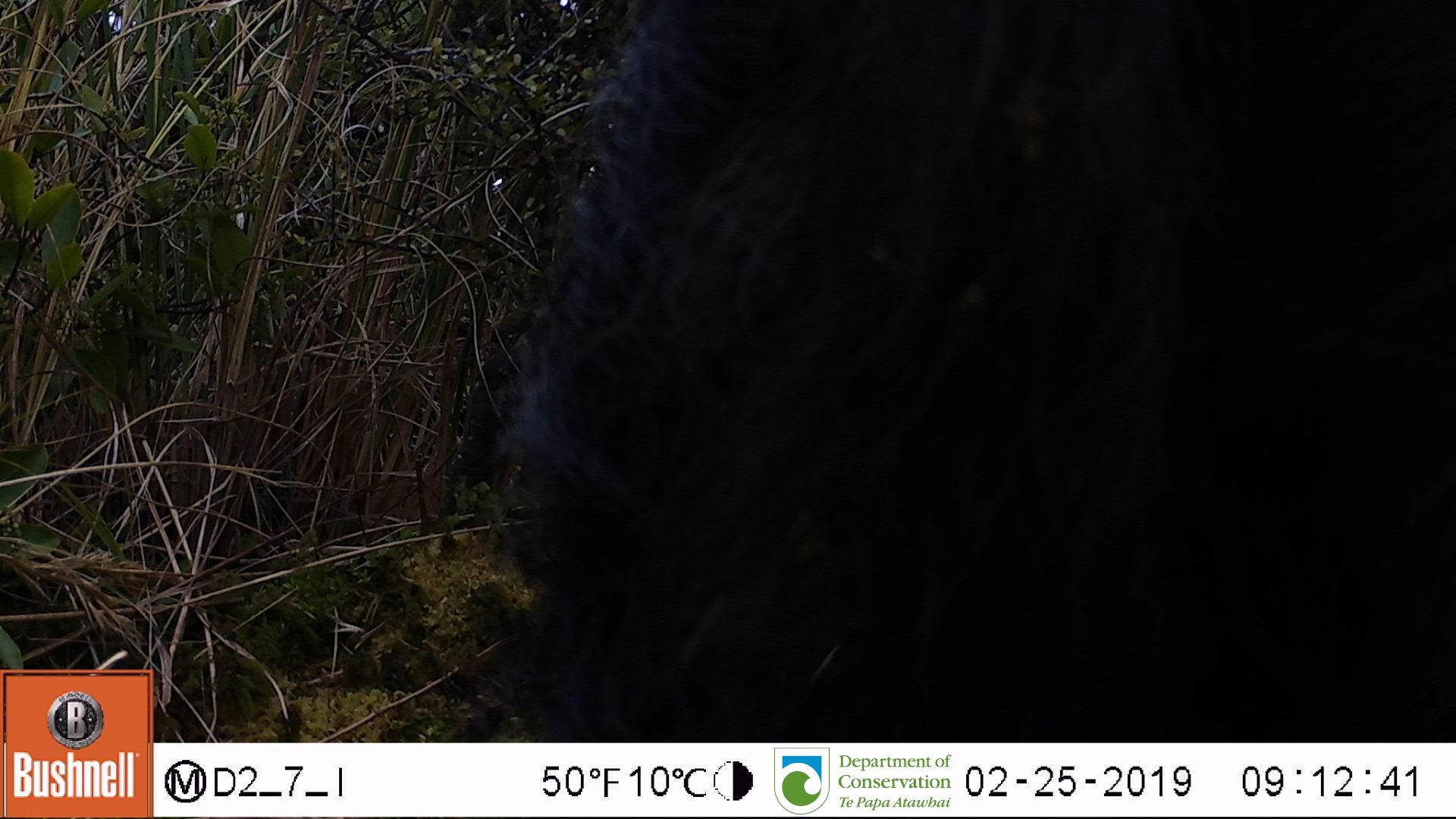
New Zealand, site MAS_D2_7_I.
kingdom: Animalia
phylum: Chordata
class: Mammalia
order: Artiodactyla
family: Suidae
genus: Sus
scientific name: Sus scrofa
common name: pig